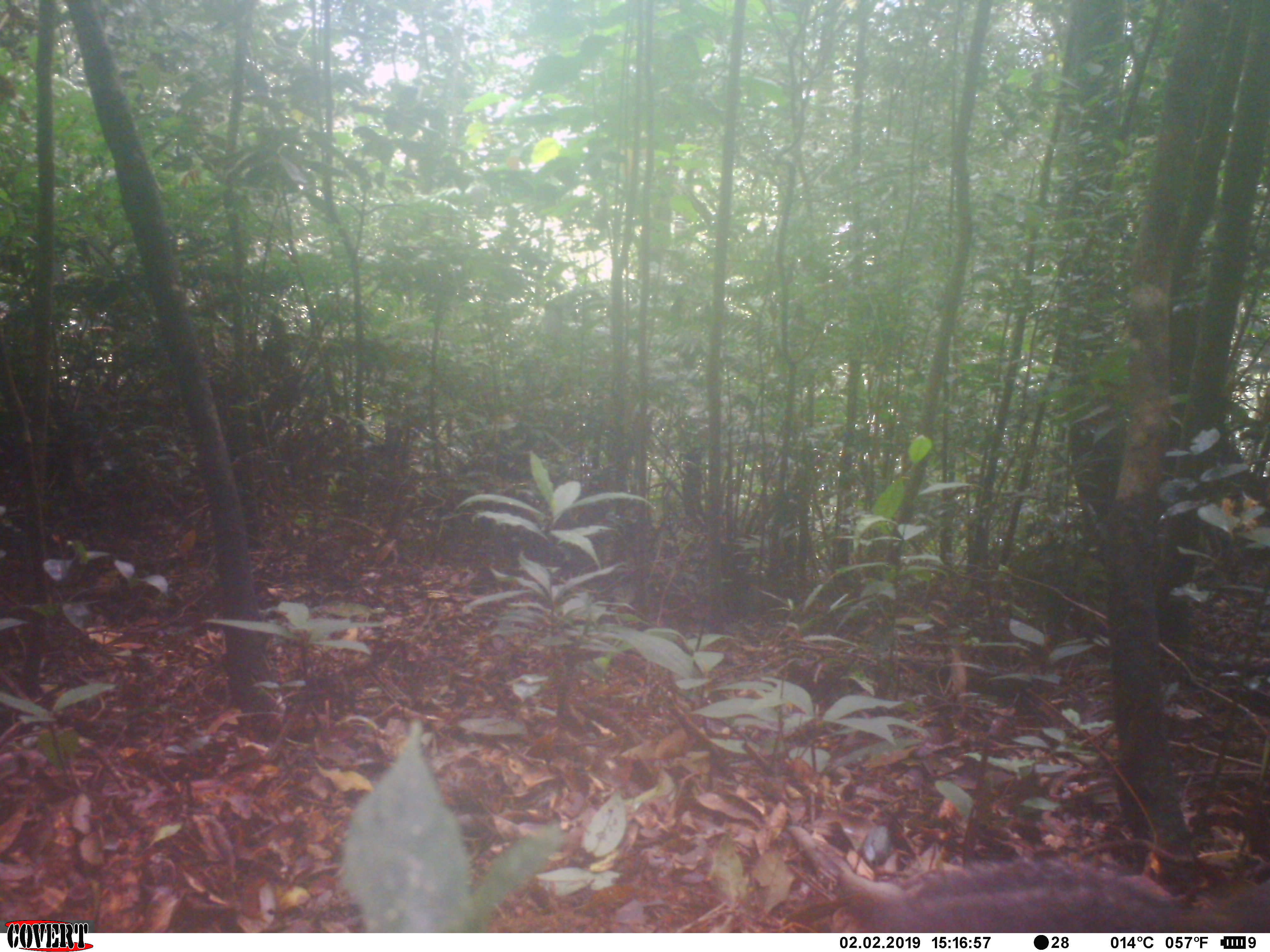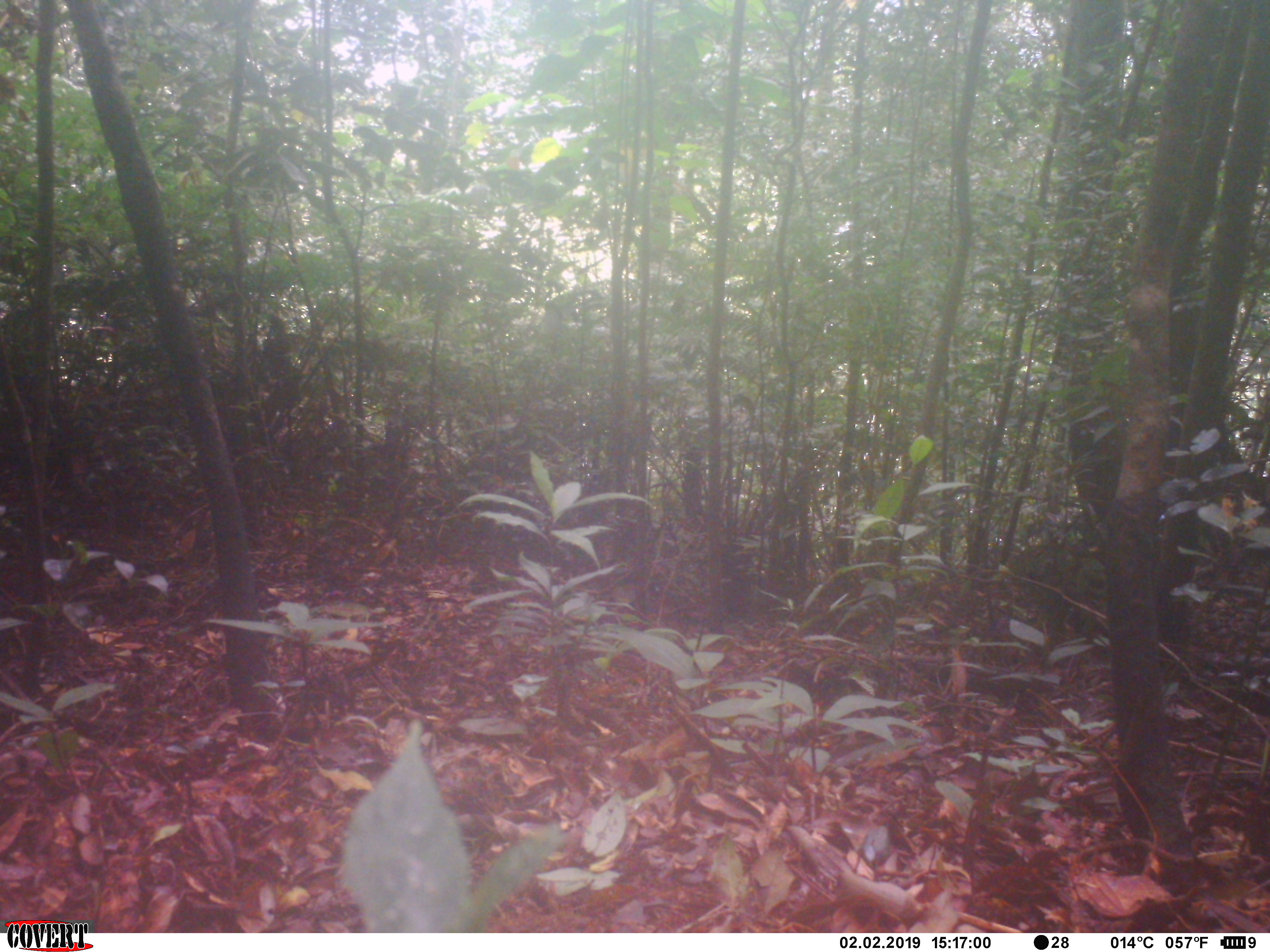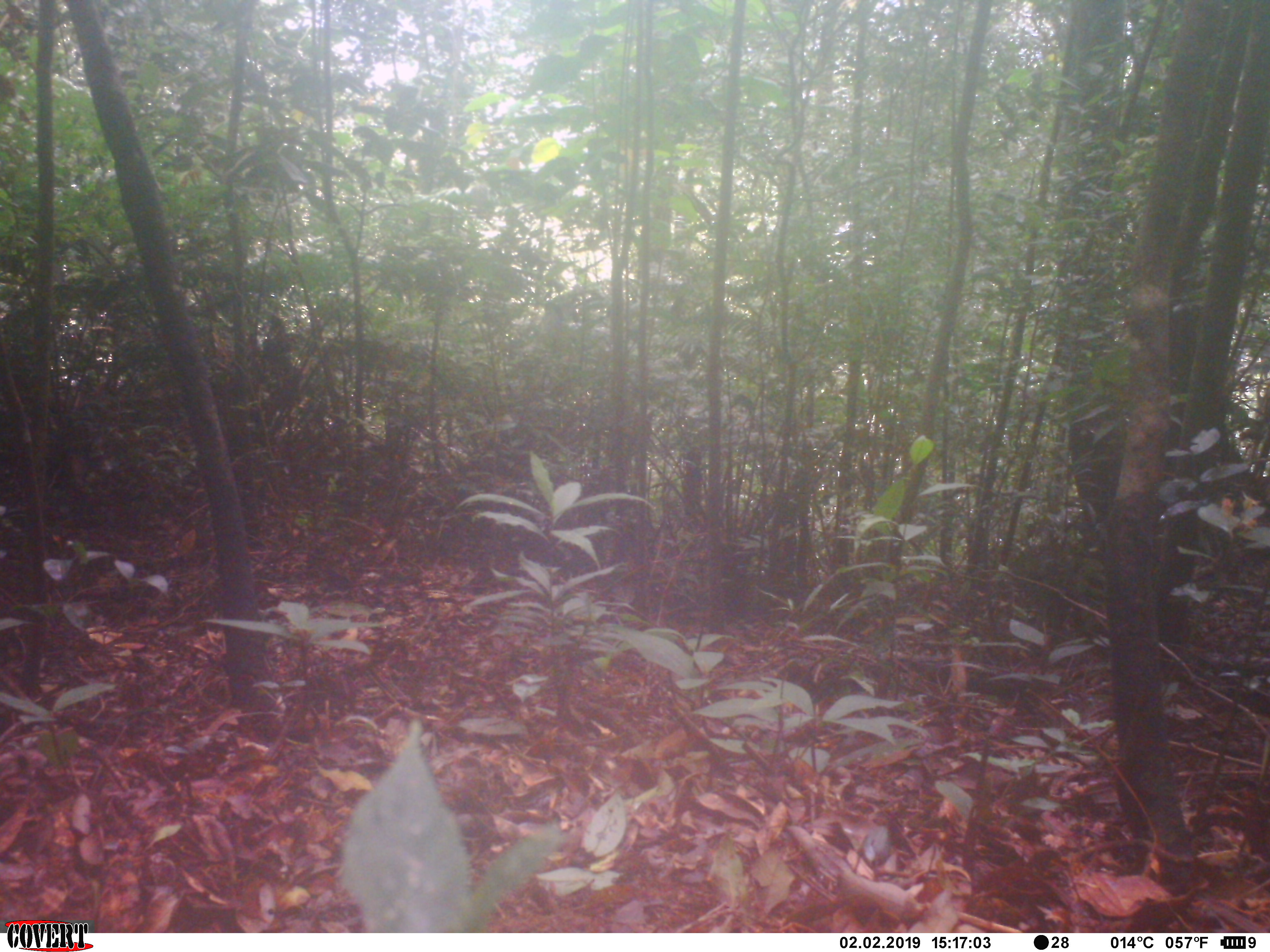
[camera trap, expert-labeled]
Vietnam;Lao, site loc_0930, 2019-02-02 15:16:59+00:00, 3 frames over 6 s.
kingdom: Animalia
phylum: Chordata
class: Mammalia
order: Rodentia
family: Sciuridae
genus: Dremomys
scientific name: Dremomys rufigenis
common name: red-cheeked squirrel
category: red cheeked squirrel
Red cheeked squirrel (red-cheeked squirrel) (Dremomys rufigenis). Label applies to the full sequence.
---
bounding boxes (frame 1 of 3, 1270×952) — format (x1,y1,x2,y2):
red cheeked squirrel: (783,822,1270,932)